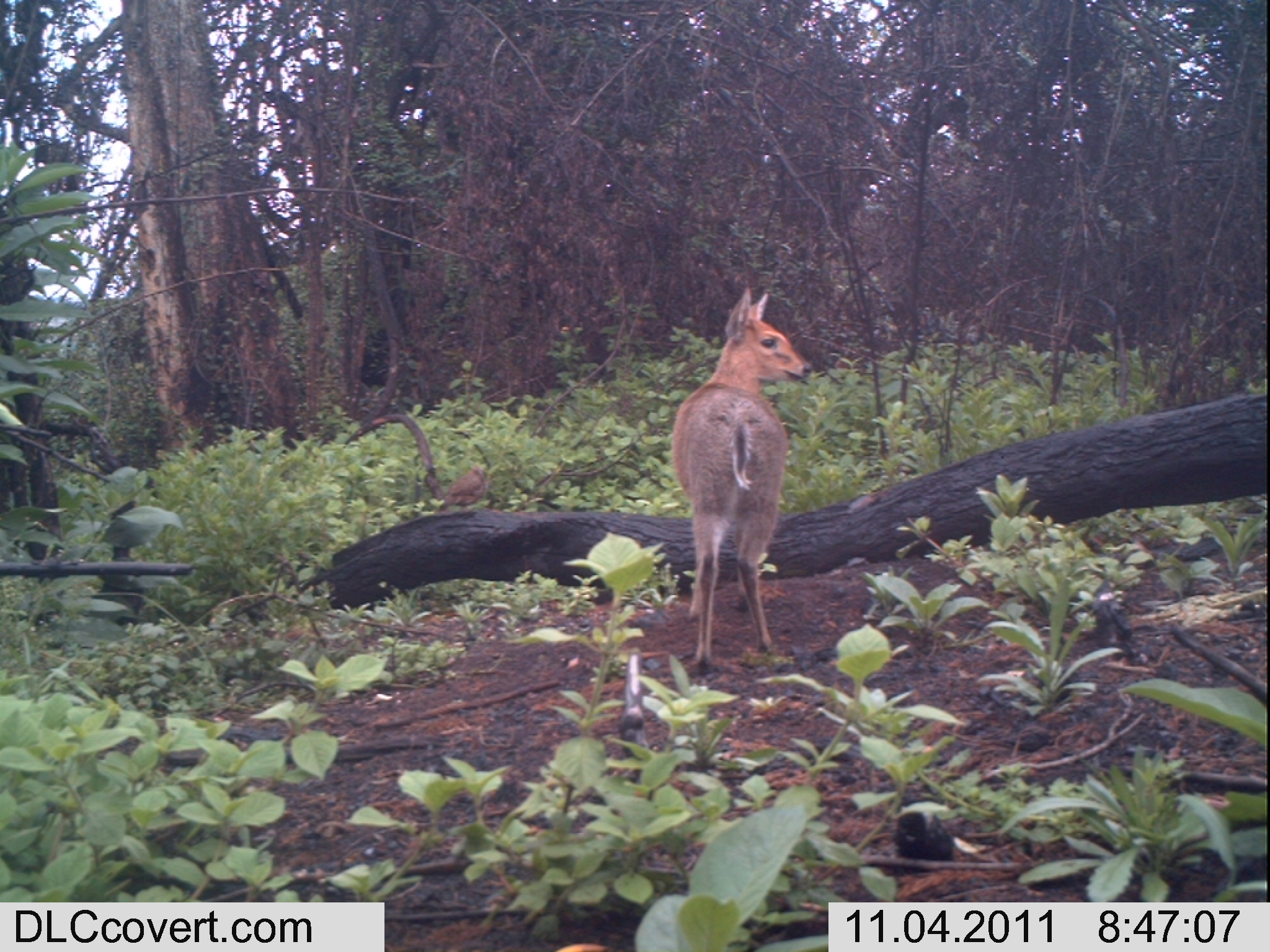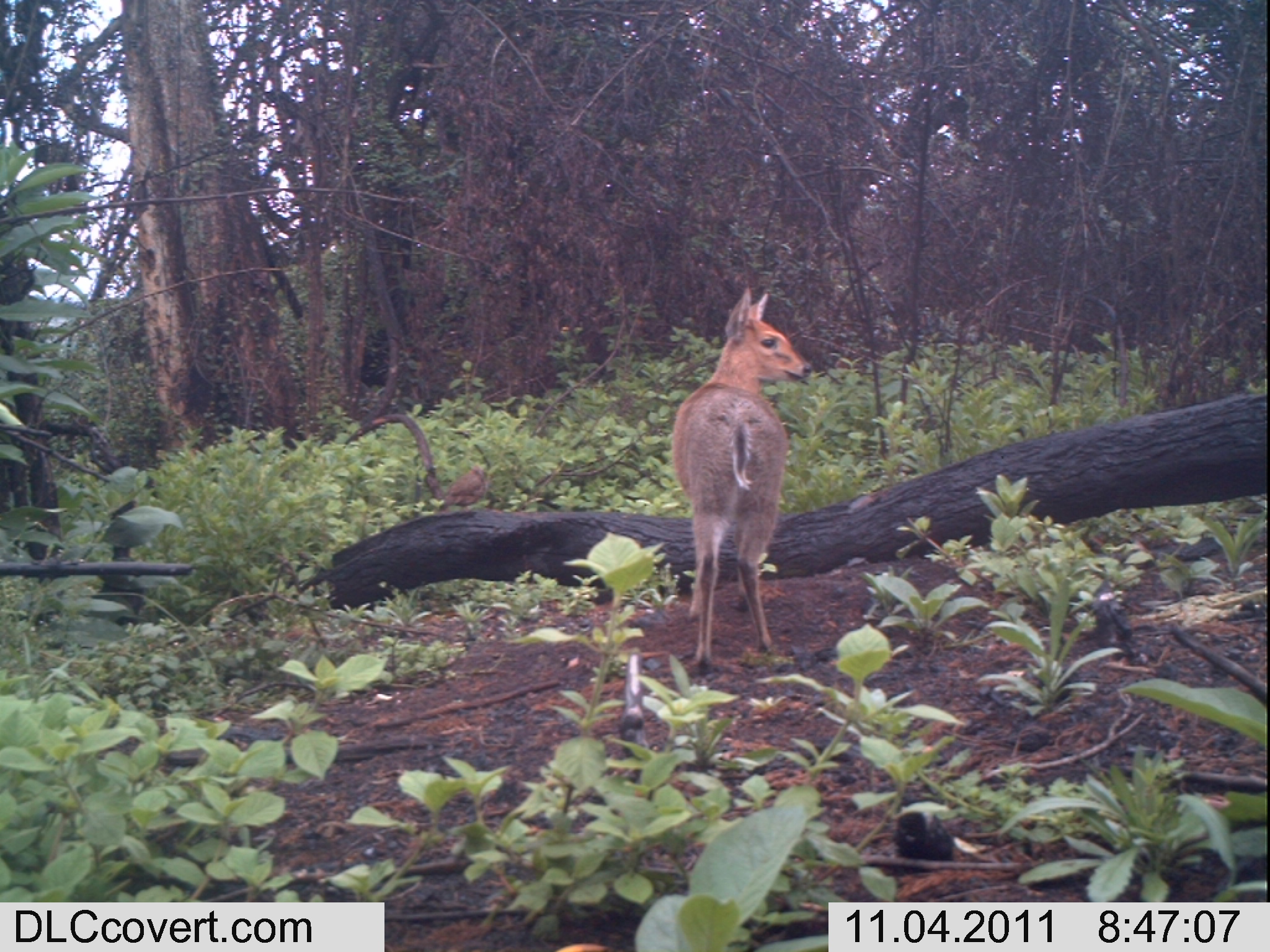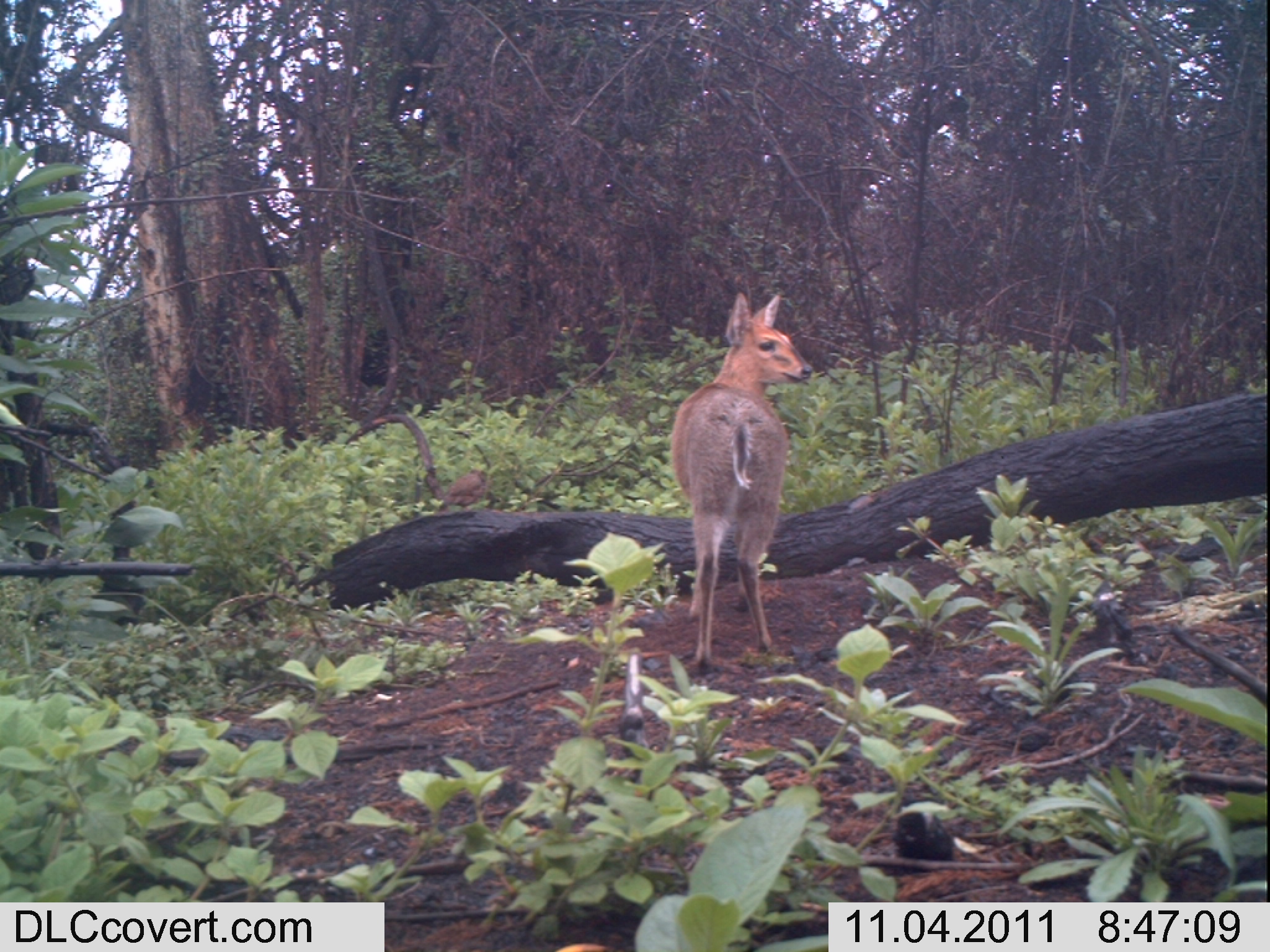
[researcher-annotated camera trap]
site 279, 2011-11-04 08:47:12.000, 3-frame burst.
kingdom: Animalia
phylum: Chordata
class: Mammalia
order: Artiodactyla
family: Bovidae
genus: Sylvicapra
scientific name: Sylvicapra grimmia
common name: bush duiker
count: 1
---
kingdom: Animalia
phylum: Chordata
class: Aves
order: Galliformes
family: Phasianidae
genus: Francolinus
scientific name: Francolinus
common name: francolins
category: francolinus sp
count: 1